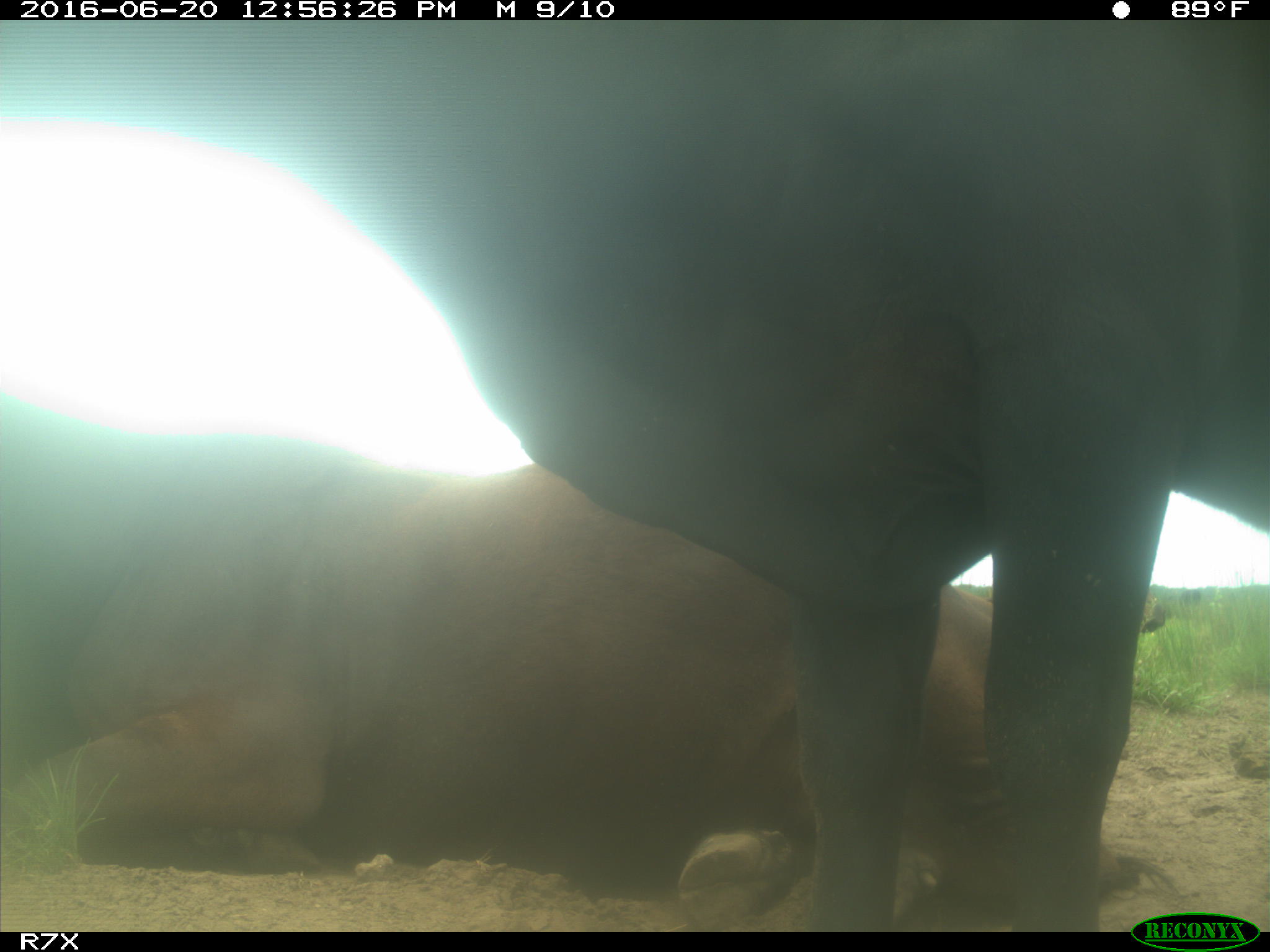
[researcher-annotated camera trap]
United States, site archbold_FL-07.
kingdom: Animalia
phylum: Chordata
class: Mammalia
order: Artiodactyla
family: Bovidae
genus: Bos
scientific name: Bos taurus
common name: domestic cow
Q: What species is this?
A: Bos taurus (domestic cow).